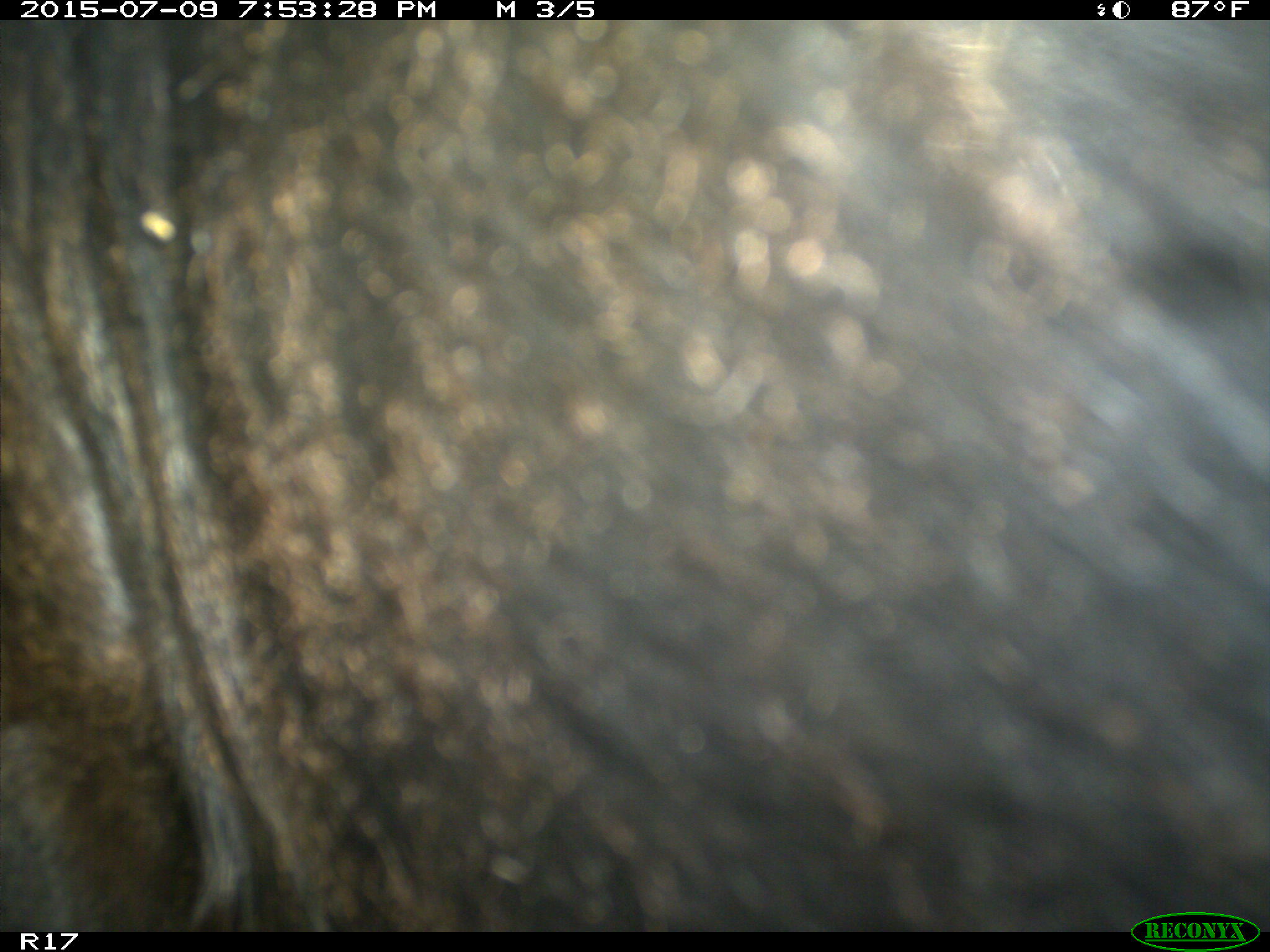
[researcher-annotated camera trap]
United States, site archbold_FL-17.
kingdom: Animalia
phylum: Chordata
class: Mammalia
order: Artiodactyla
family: Bovidae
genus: Bos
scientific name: Bos taurus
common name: domestic cow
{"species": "Bos taurus (domestic cow)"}